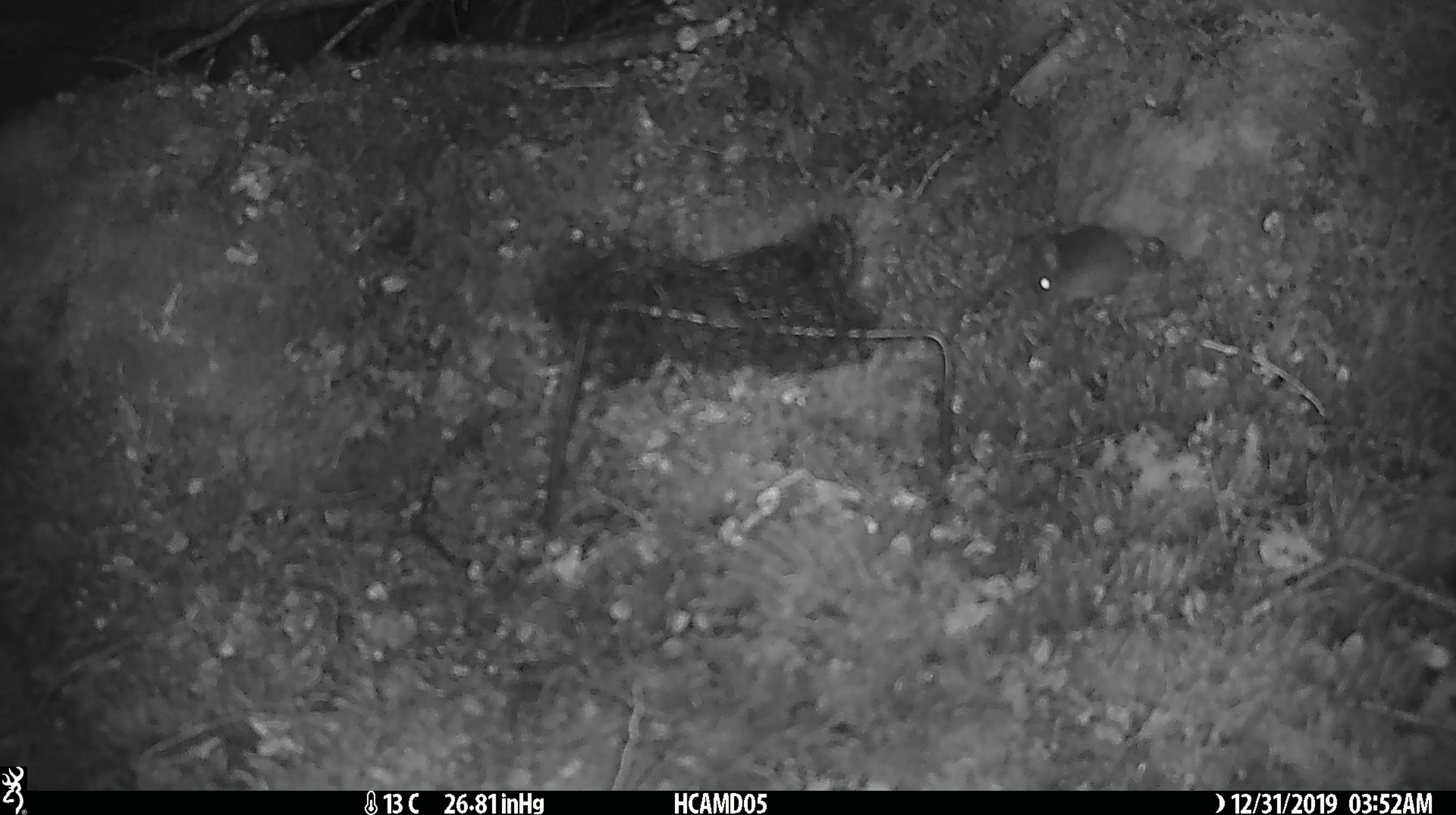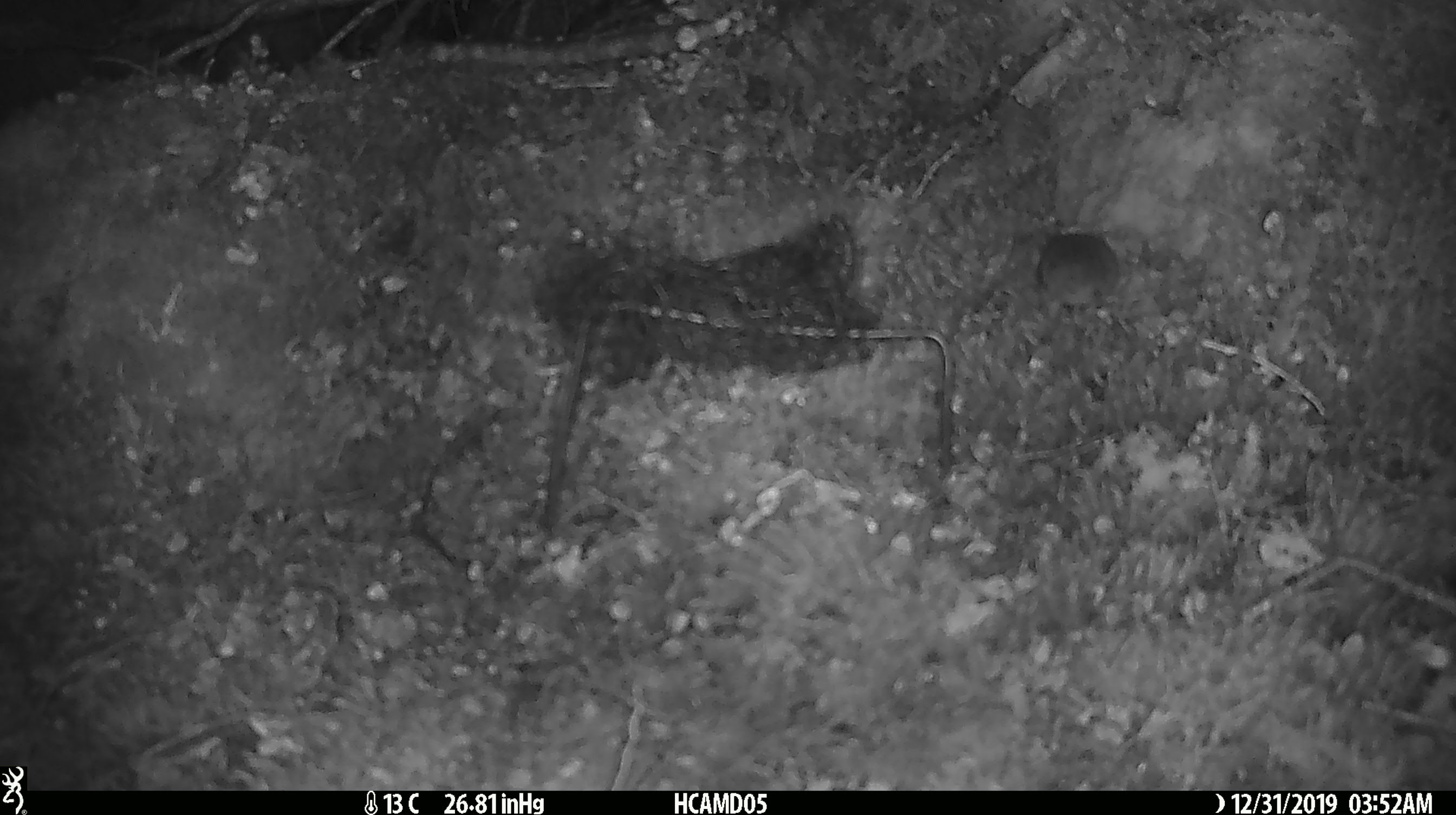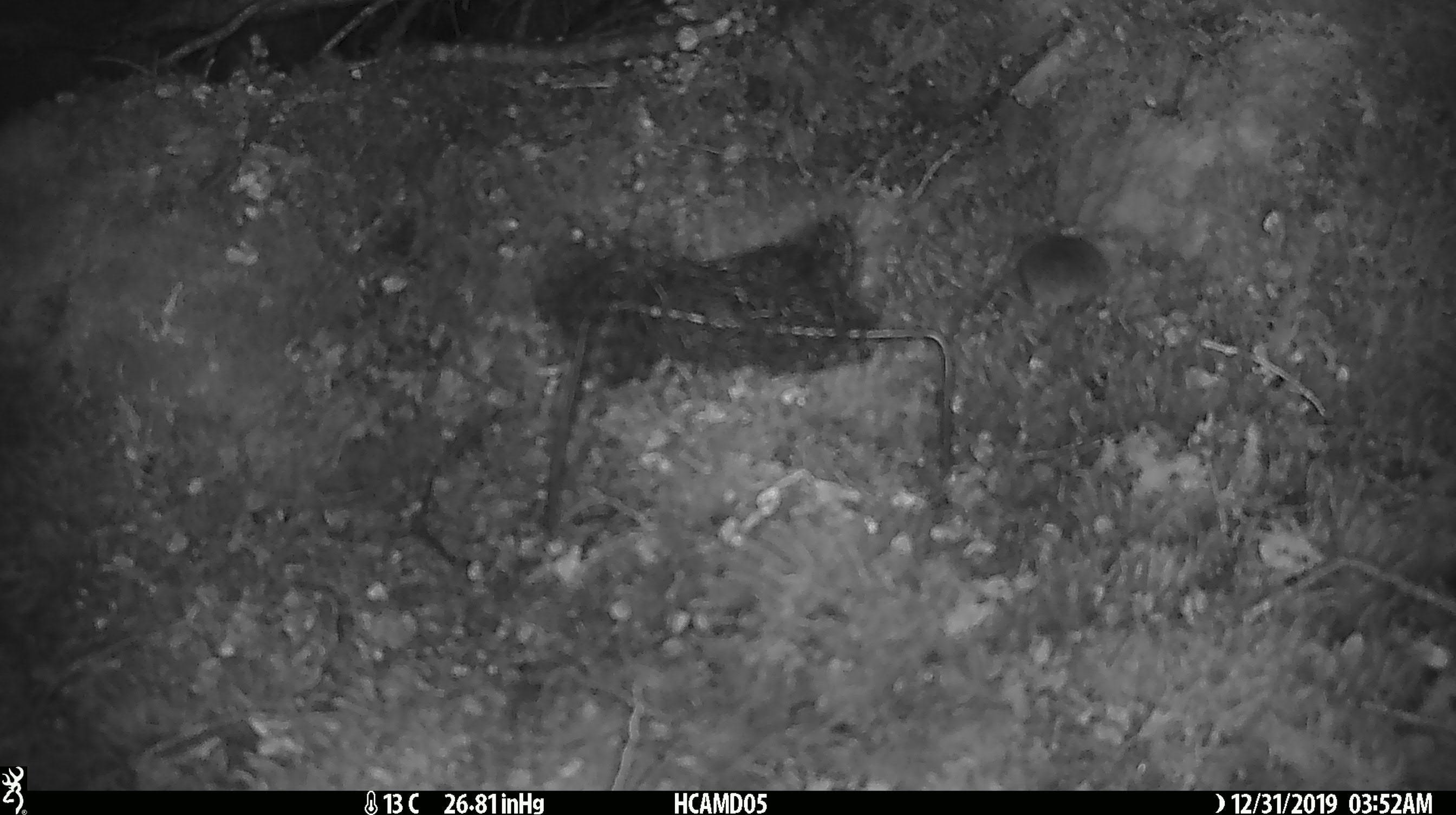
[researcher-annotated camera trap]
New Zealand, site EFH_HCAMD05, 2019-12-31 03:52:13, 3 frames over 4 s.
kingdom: Animalia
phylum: Chordata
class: Mammalia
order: Rodentia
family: Muridae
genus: Mus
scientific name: Mus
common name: mouse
Mouse (Mus).